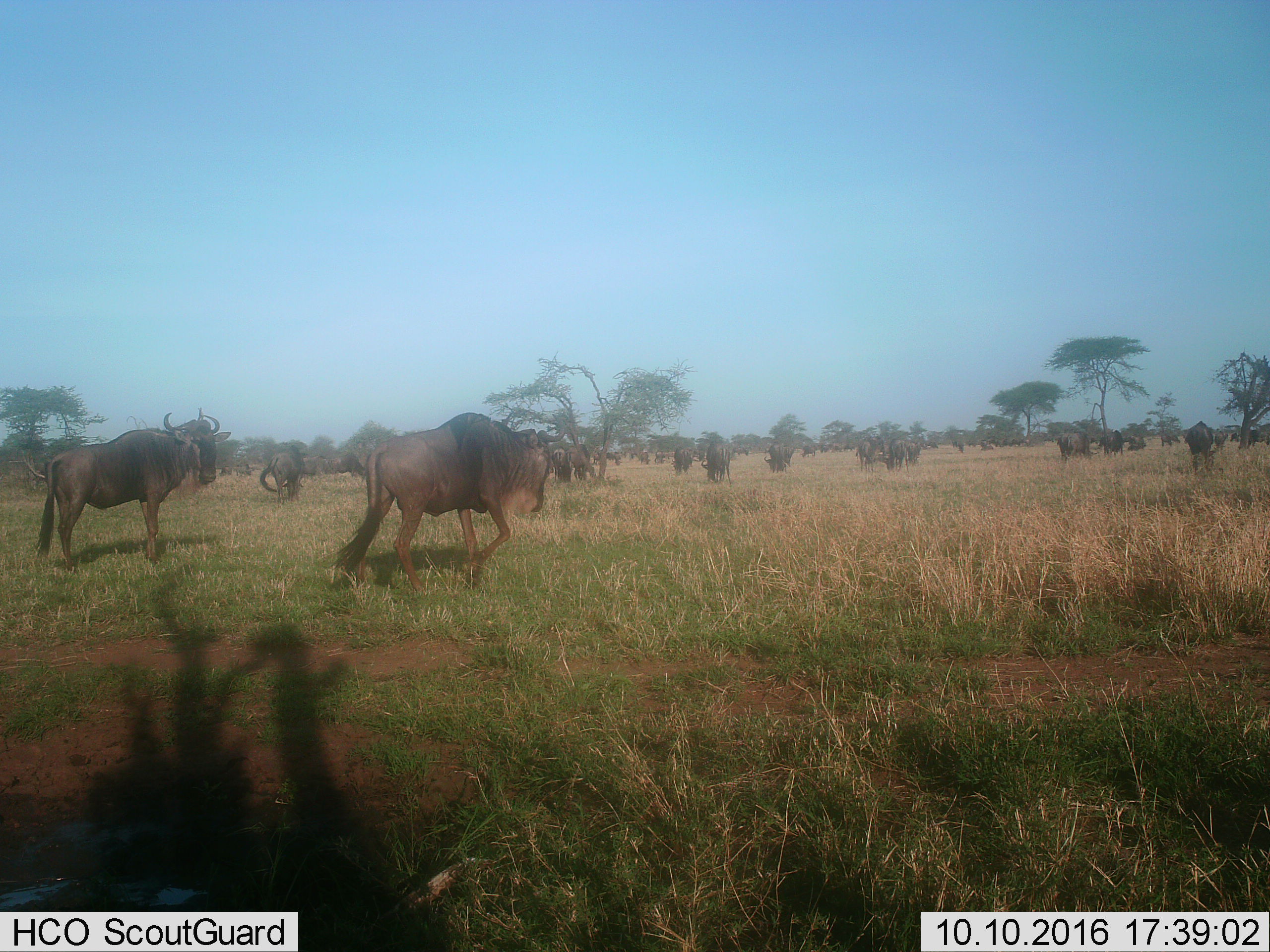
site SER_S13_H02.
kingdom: Animalia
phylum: Chordata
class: Mammalia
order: Artiodactyla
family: Bovidae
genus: Connochaetes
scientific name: Connochaetes taurinus taurinus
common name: blue wildebeest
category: wildebeestblue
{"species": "wildebeestblue (blue wildebeest) (Connochaetes taurinus taurinus)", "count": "11-50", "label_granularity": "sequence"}